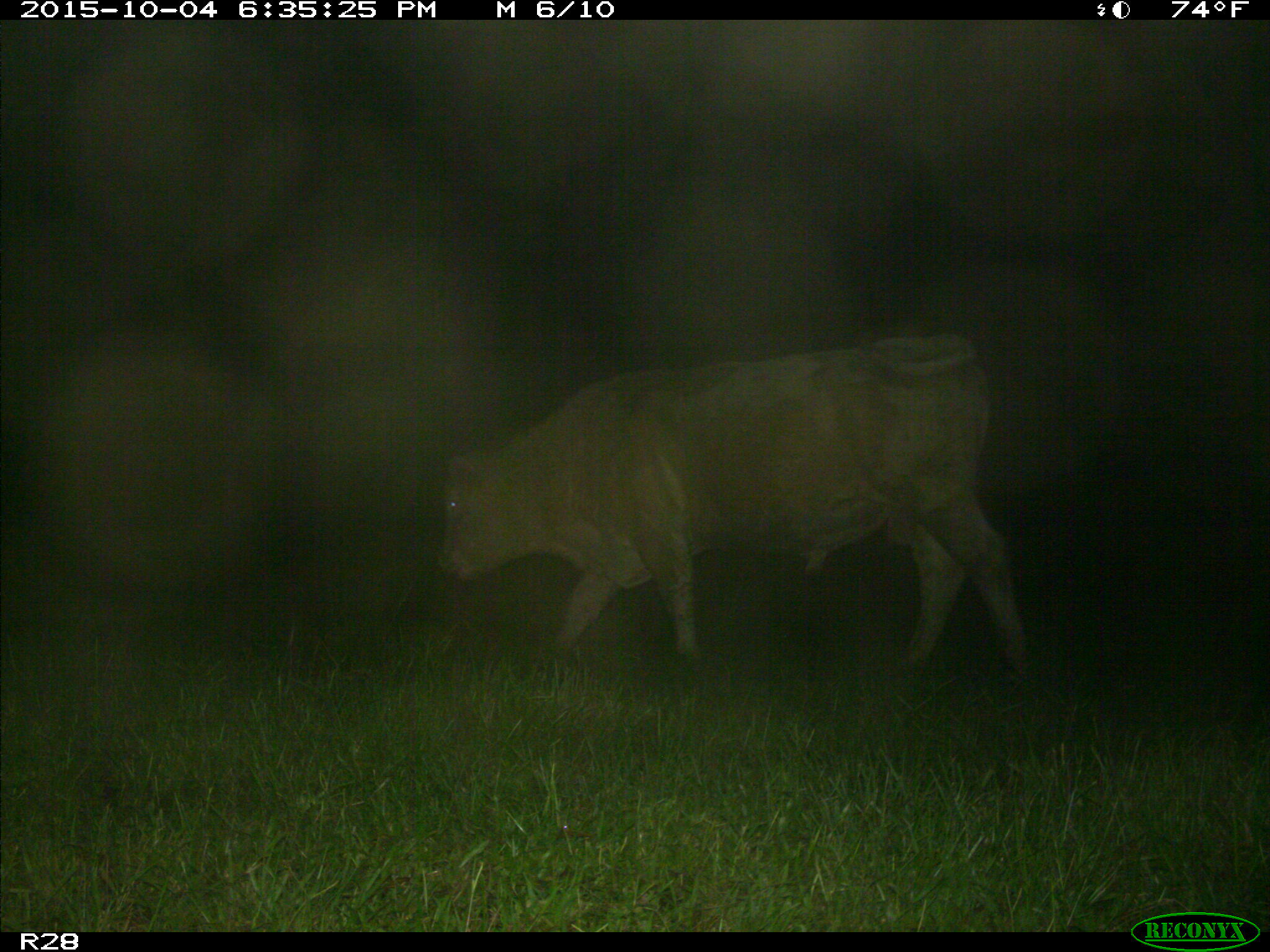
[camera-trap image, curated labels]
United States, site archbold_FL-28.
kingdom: Animalia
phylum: Chordata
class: Mammalia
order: Artiodactyla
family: Bovidae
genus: Bos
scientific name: Bos taurus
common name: domestic cow